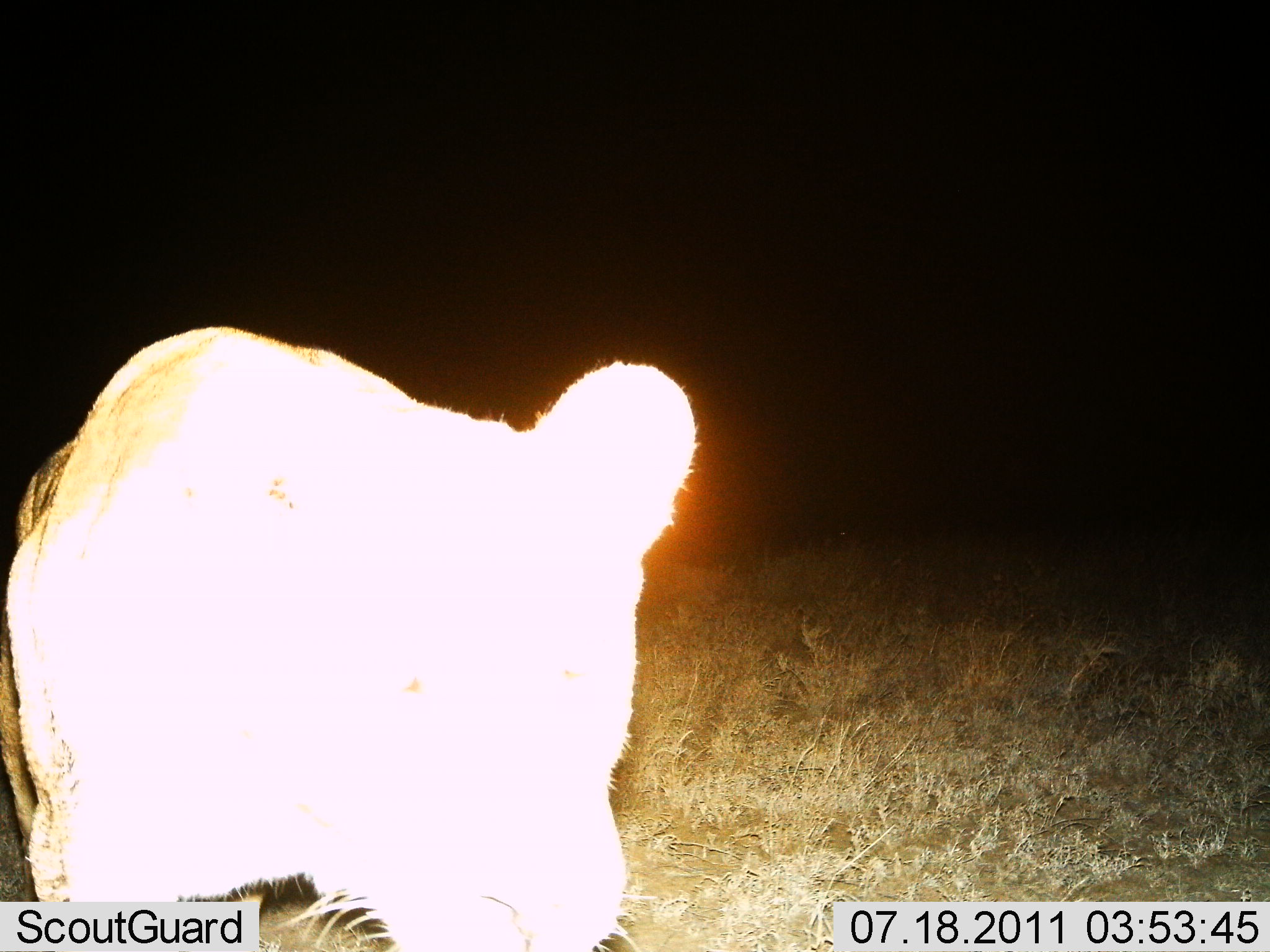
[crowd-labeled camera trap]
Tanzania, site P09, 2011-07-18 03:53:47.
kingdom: Animalia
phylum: Chordata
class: Mammalia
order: Carnivora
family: Felidae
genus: Panthera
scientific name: Panthera leo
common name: lion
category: lionfemale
Lionfemale (lion) (Panthera leo), count 1. Behavior (volunteer vote fractions): standing 62%, resting 0%, moving 31%, interacting 15%. Young present (vote fraction): 8%. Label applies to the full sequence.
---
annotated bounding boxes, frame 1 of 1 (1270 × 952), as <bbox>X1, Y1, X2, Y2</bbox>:
animal: <bbox>0, 317, 701, 952</bbox>